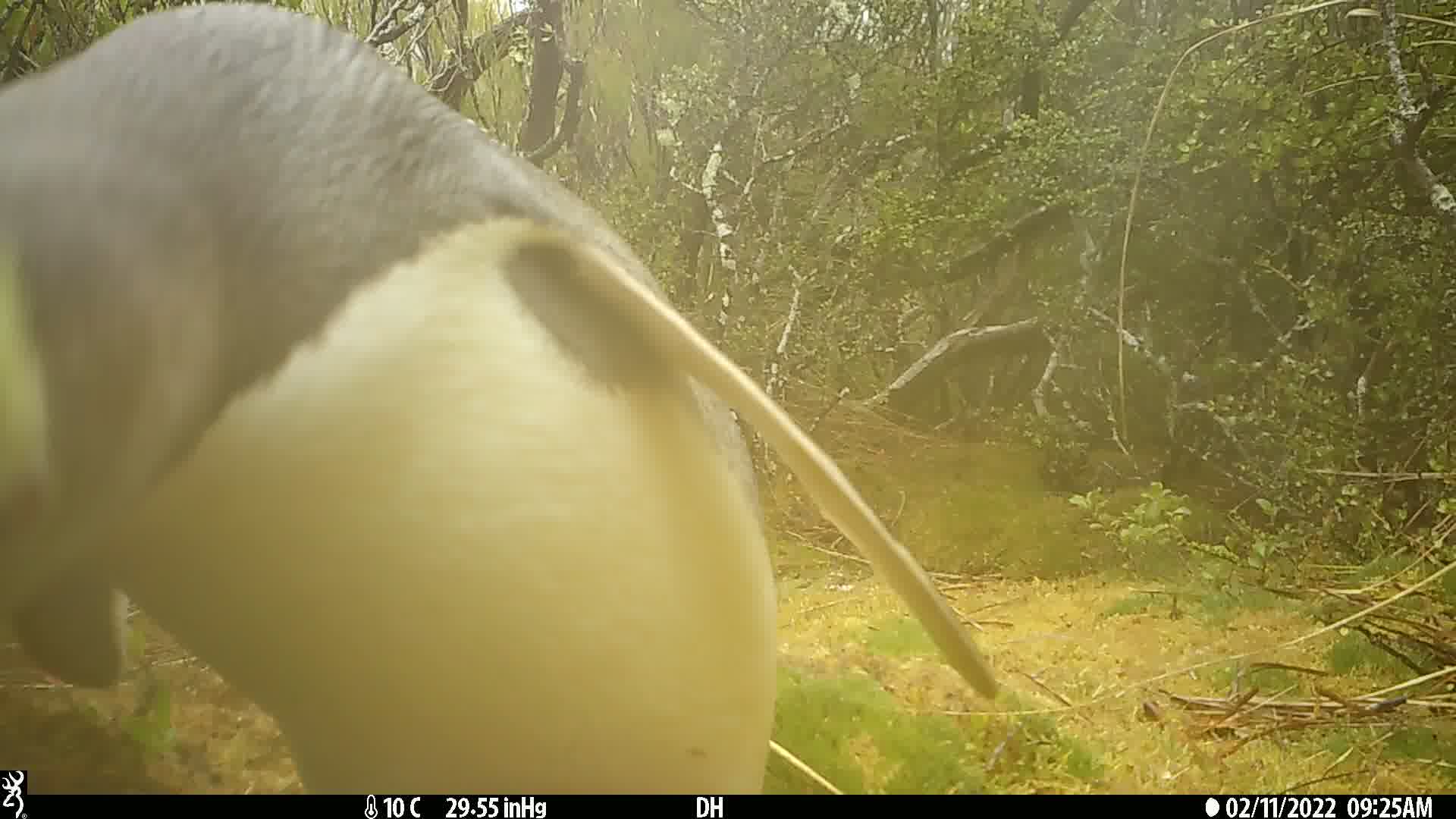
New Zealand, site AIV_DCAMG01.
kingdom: Animalia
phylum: Chordata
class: Aves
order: Sphenisciformes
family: Spheniscidae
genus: Megadyptes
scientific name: Megadyptes antipodes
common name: yellow-eyed penguin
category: yellow eyed penguin